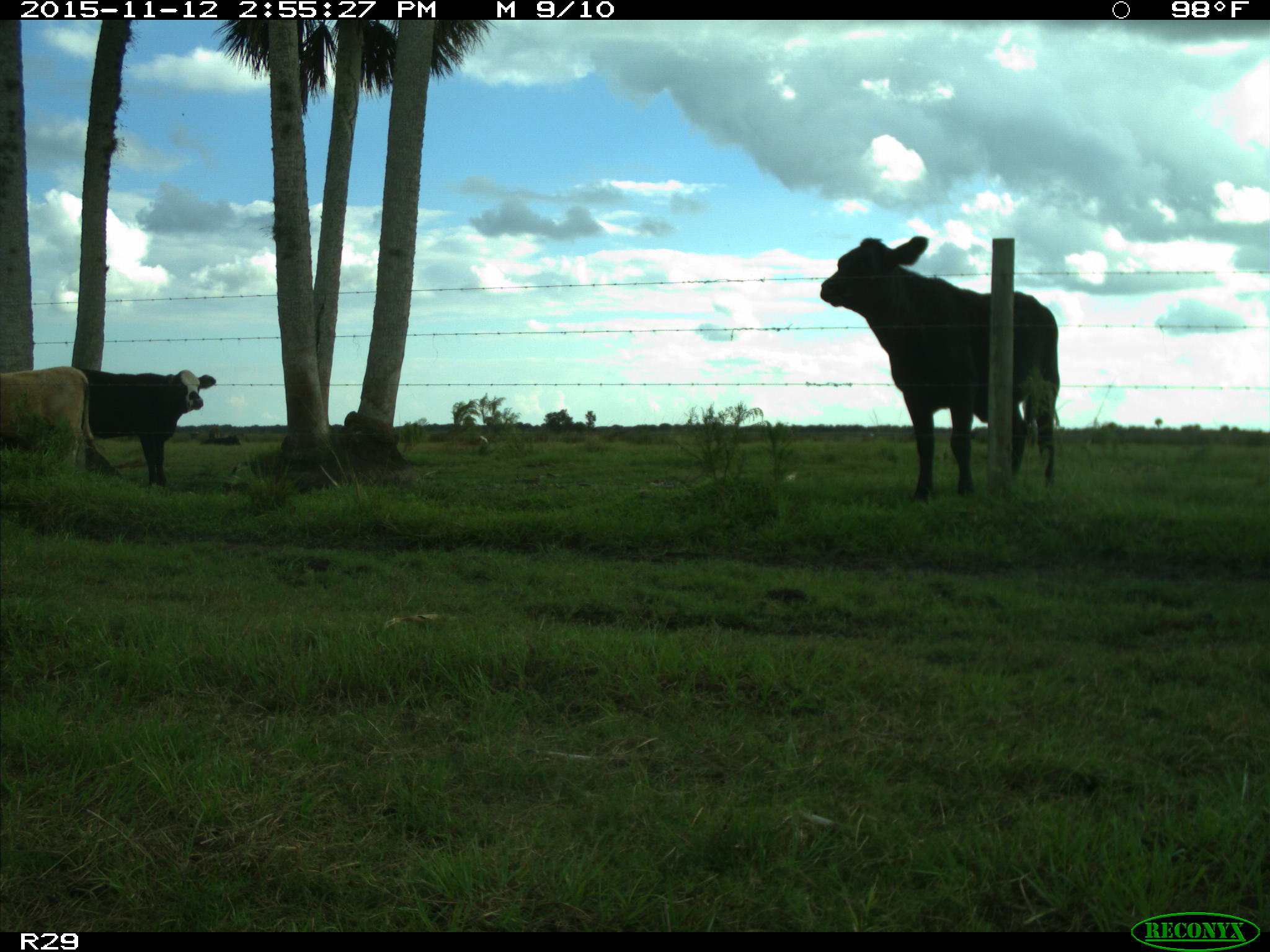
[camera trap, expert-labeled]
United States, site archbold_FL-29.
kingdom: Animalia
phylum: Chordata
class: Mammalia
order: Artiodactyla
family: Bovidae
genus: Bos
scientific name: Bos taurus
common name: domestic cow